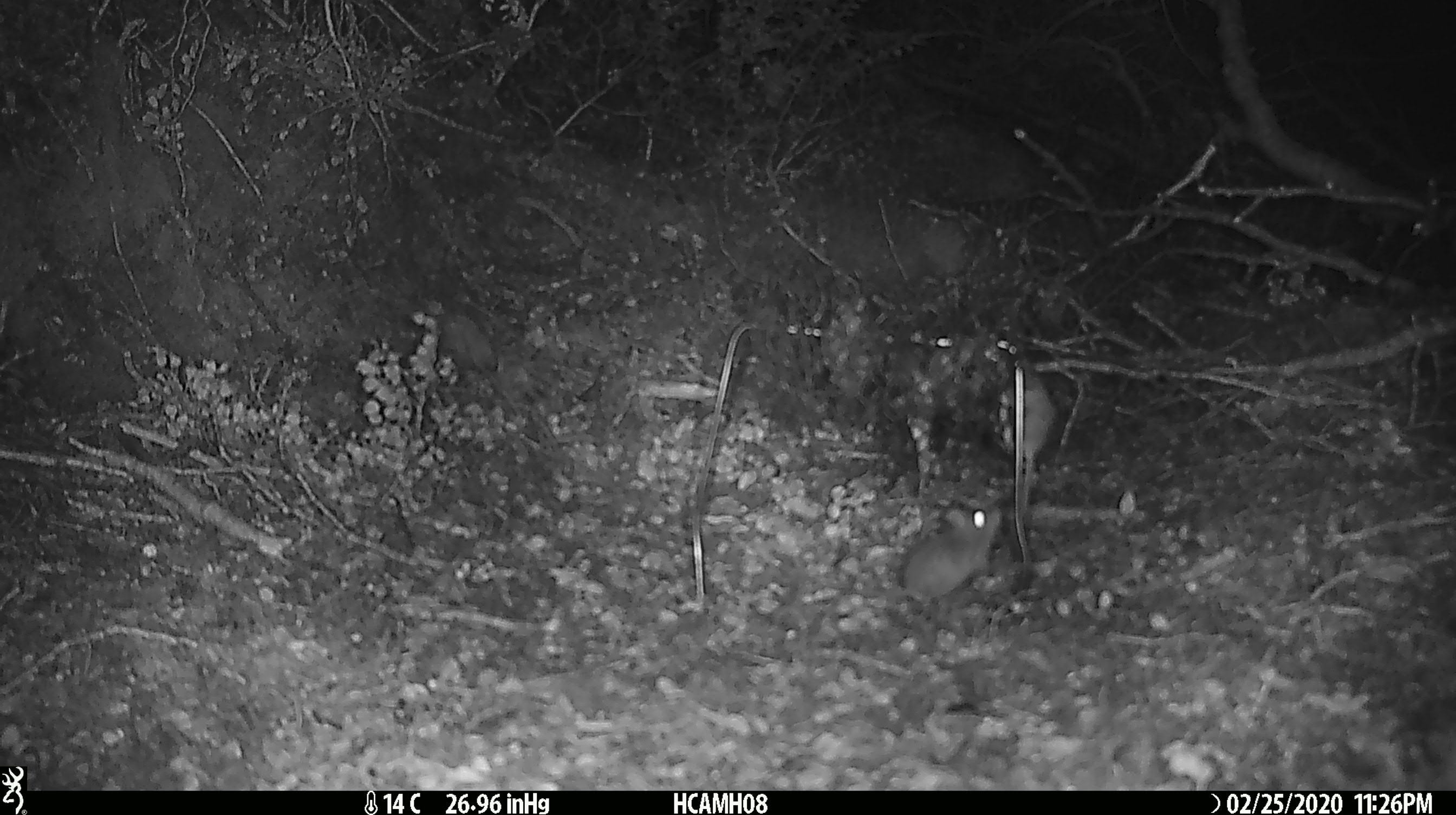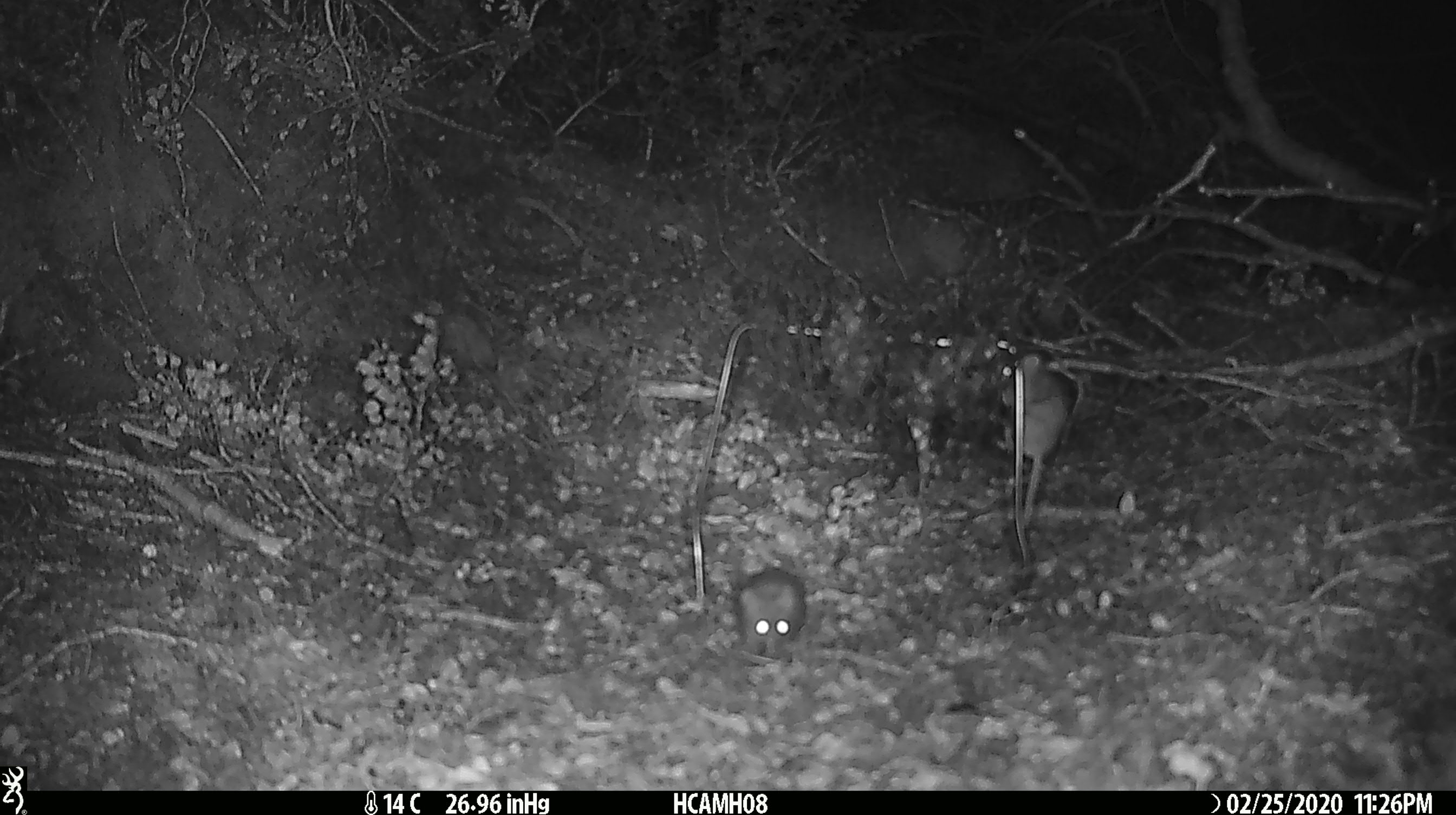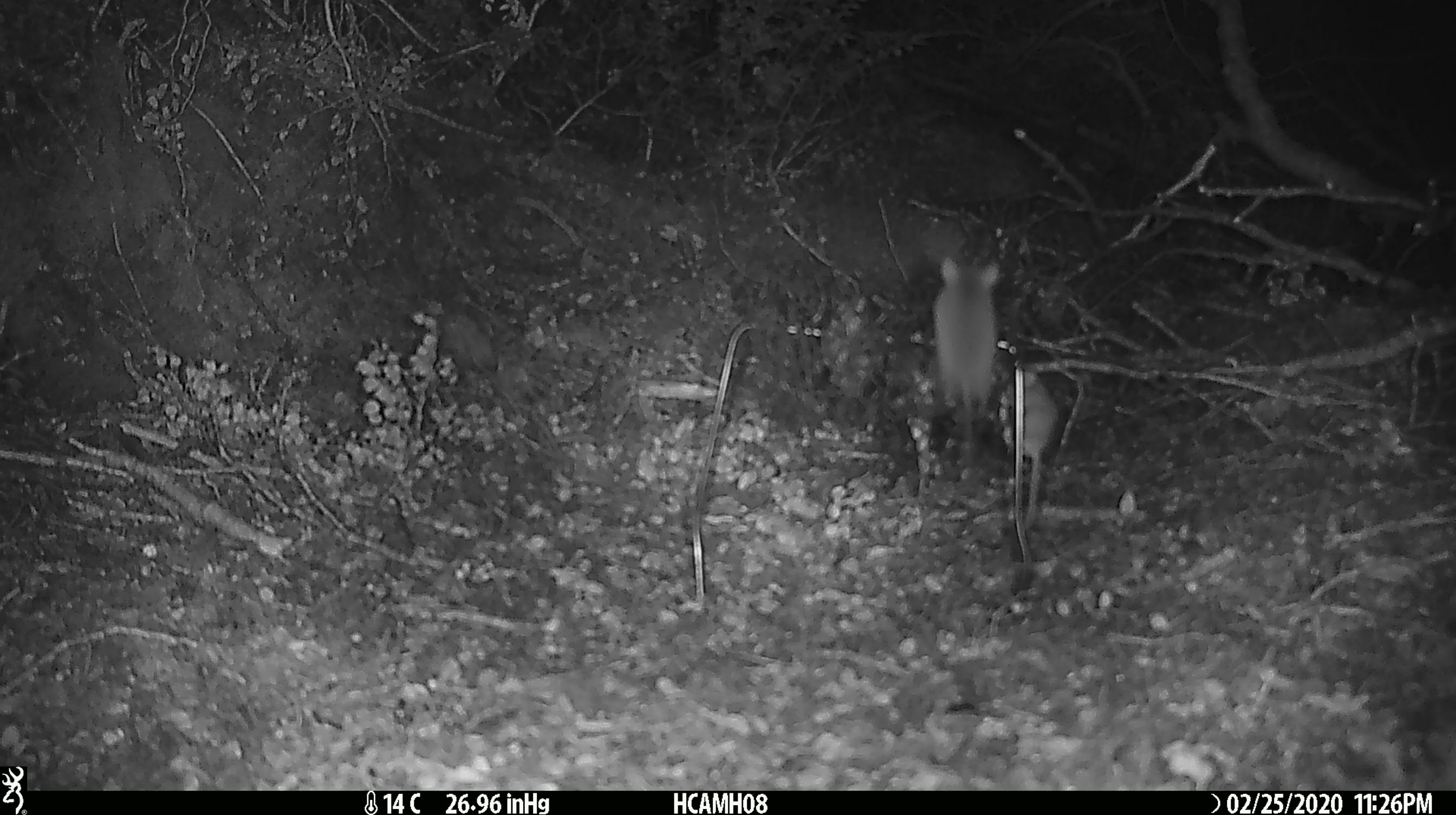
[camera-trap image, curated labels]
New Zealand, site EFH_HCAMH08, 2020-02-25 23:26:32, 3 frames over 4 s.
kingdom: Animalia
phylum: Chordata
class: Mammalia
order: Rodentia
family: Muridae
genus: Mus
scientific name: Mus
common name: mouse